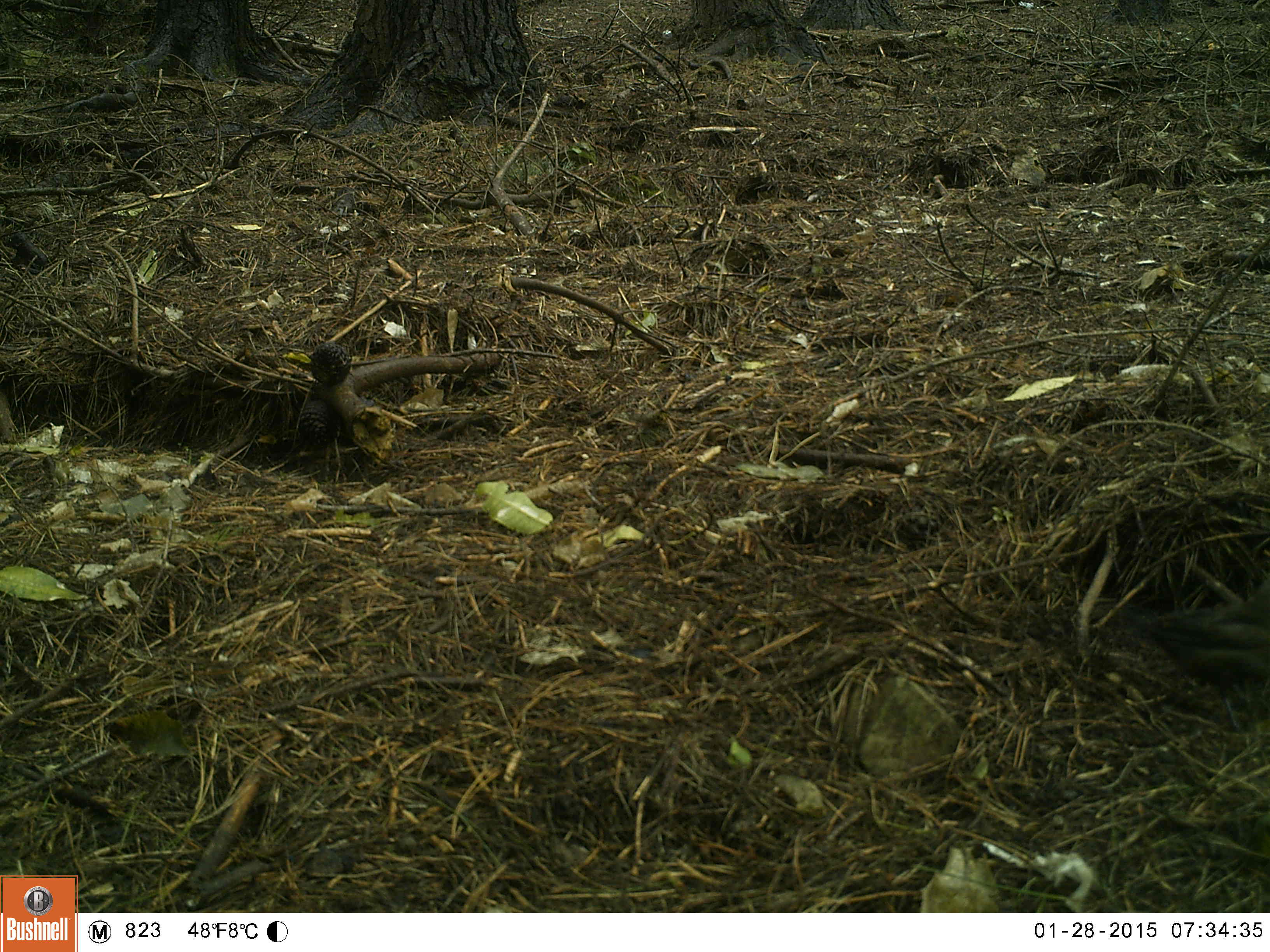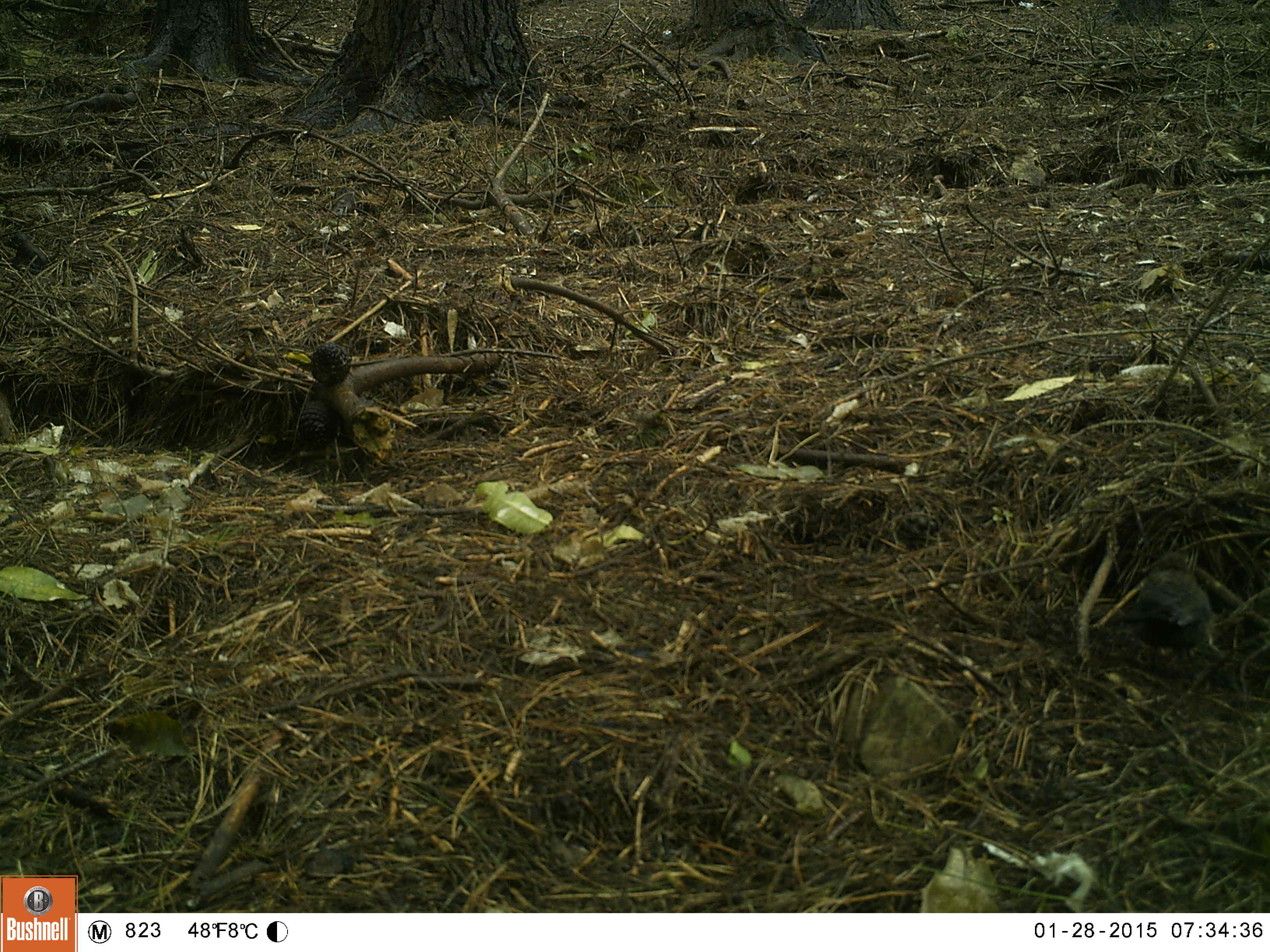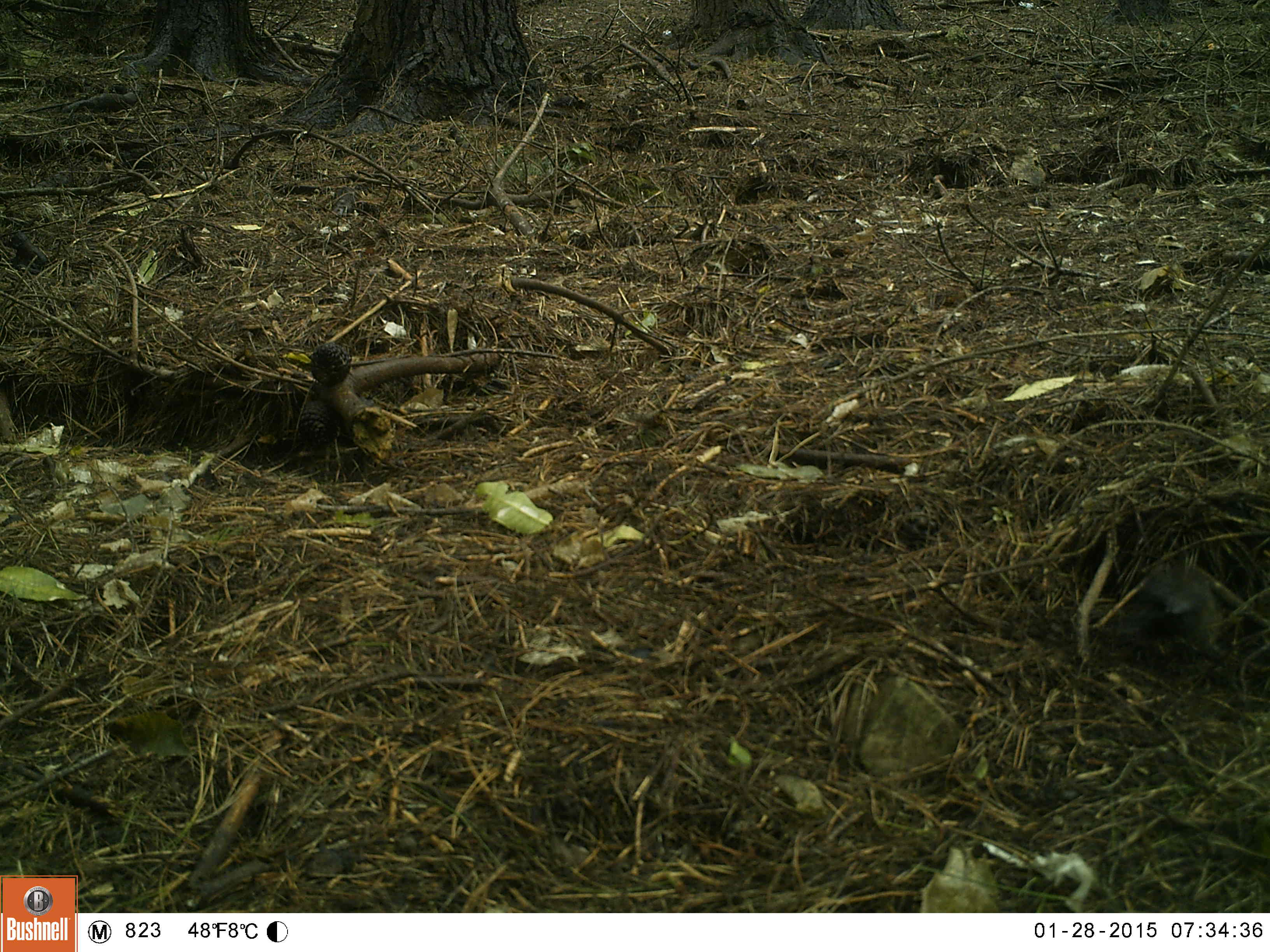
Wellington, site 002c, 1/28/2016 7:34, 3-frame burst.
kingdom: Animalia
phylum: Chordata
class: Aves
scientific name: Aves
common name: bird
Bird (Aves).